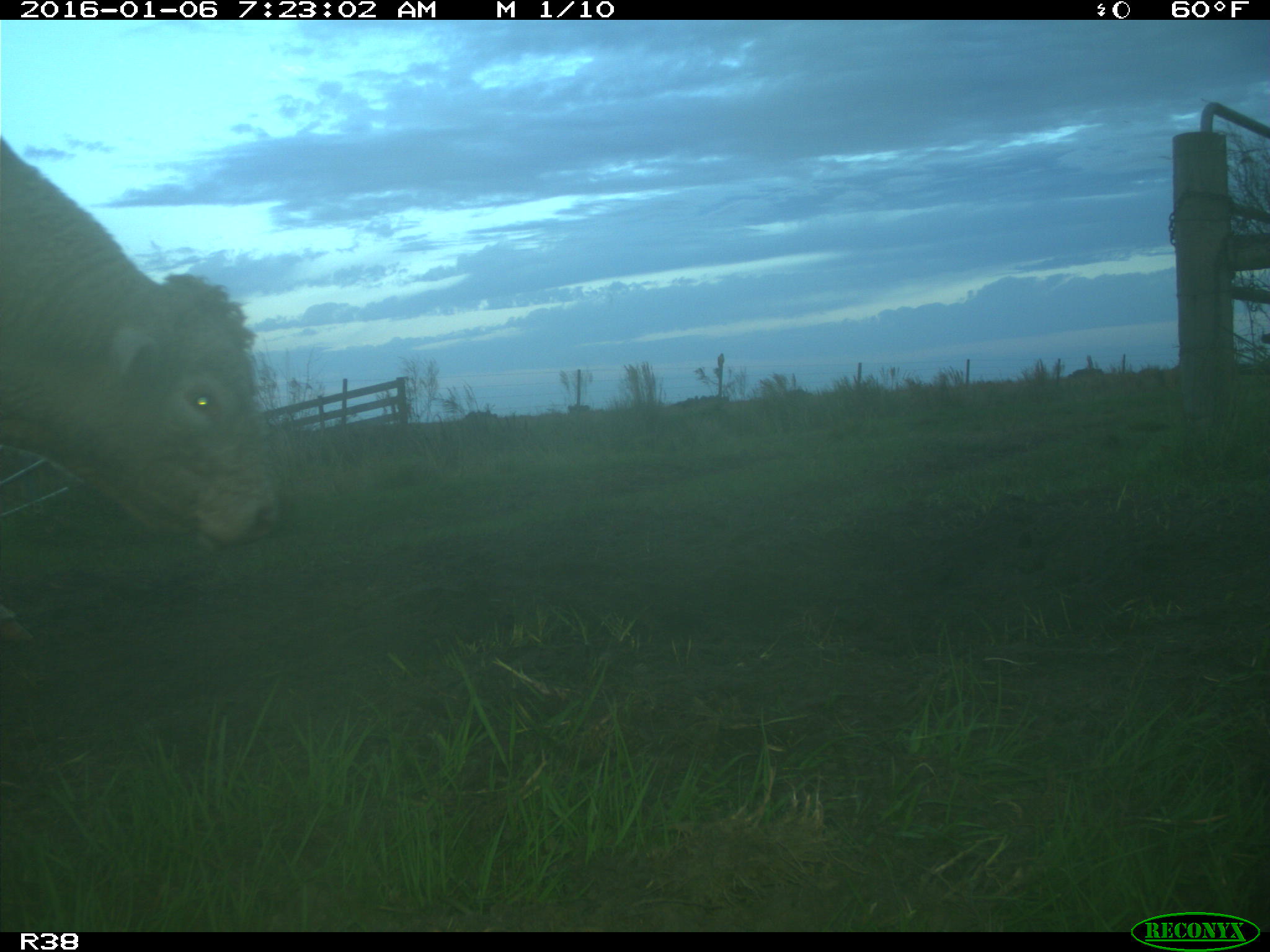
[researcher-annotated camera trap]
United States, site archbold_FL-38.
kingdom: Animalia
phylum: Chordata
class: Mammalia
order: Artiodactyla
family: Bovidae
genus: Bos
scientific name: Bos taurus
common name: domestic cow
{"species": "Bos taurus (domestic cow)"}